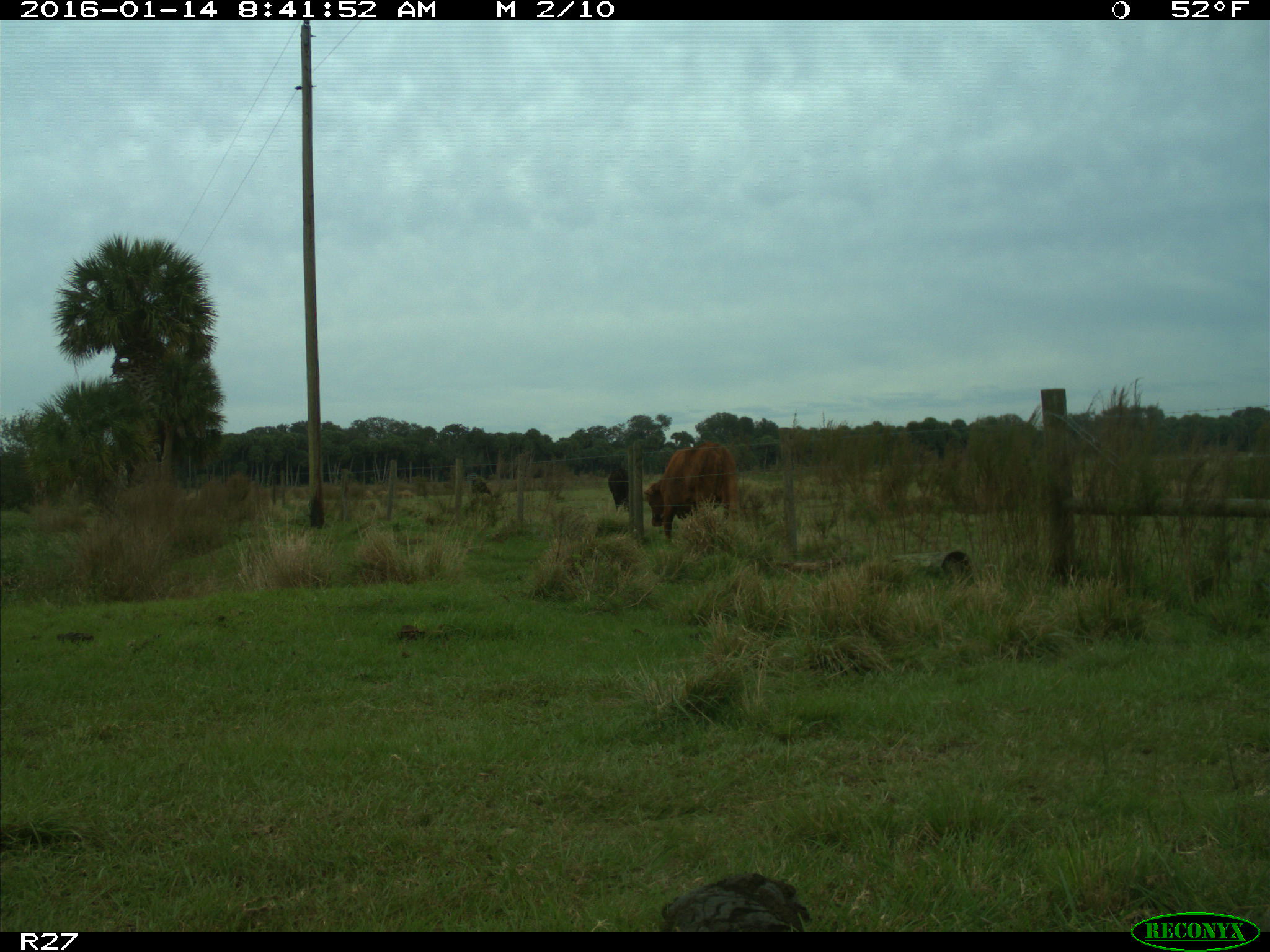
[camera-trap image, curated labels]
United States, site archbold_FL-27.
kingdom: Animalia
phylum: Chordata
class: Mammalia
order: Artiodactyla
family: Bovidae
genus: Bos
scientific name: Bos taurus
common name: domestic cow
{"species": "Bos taurus (domestic cow)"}